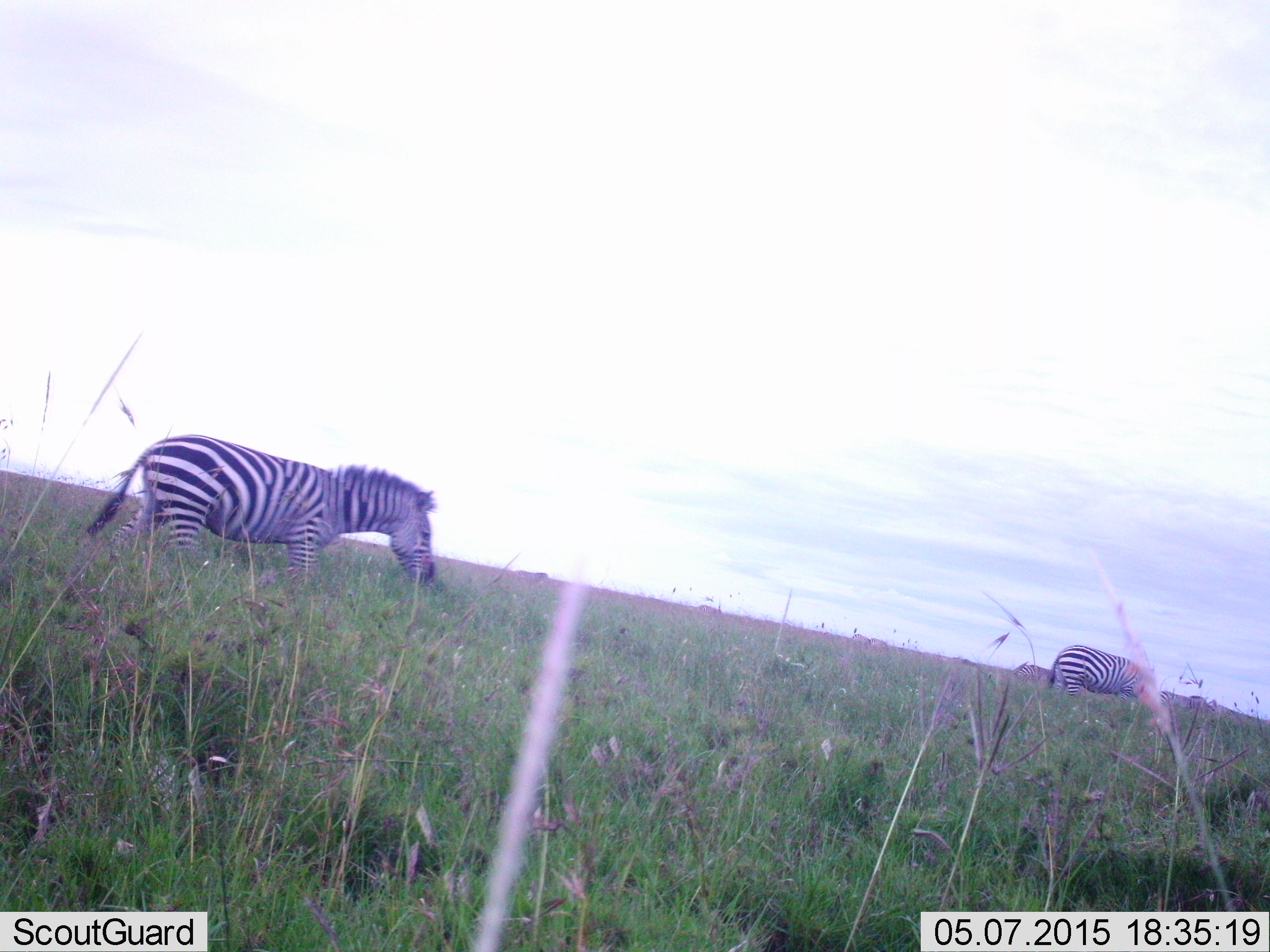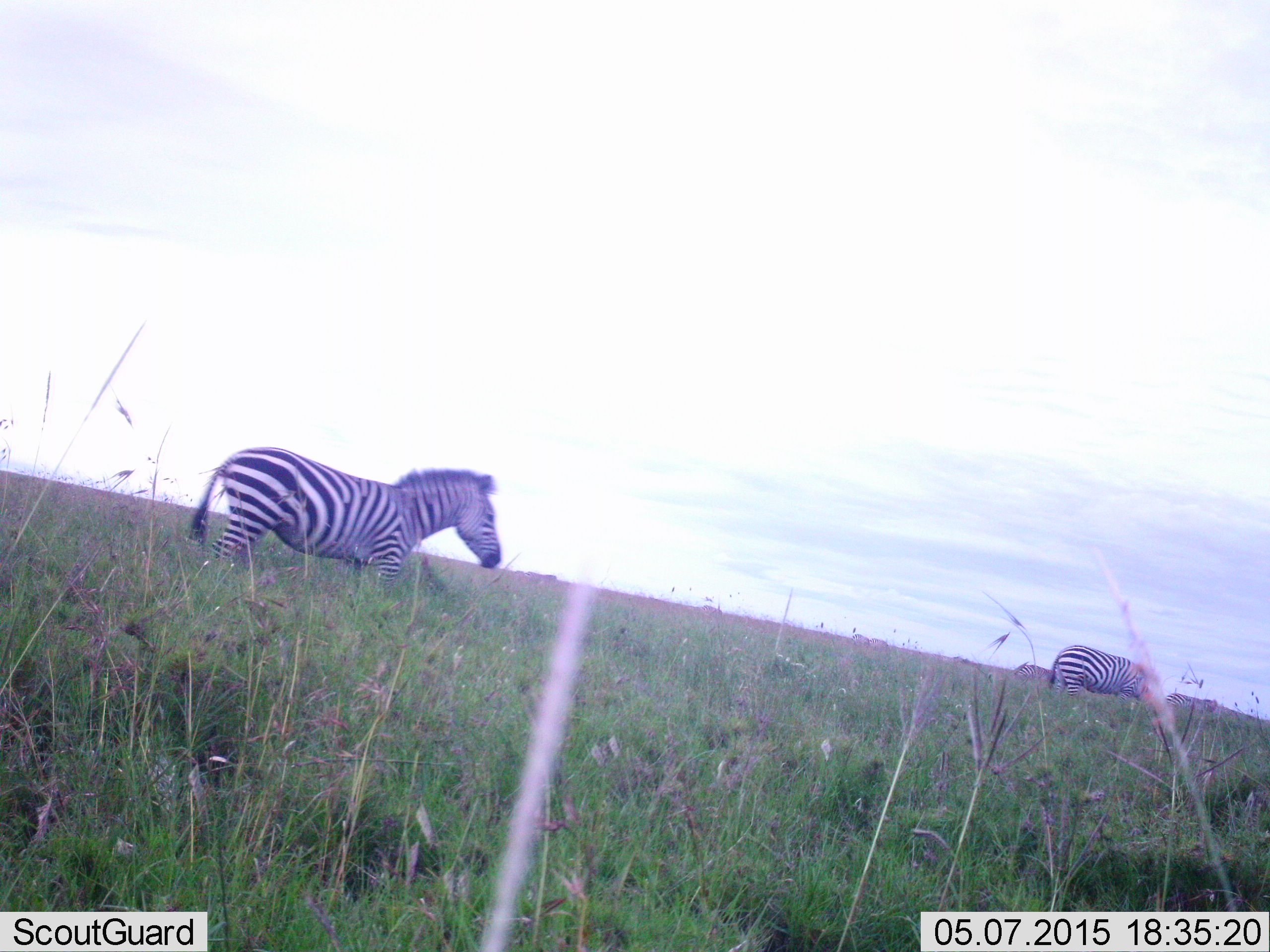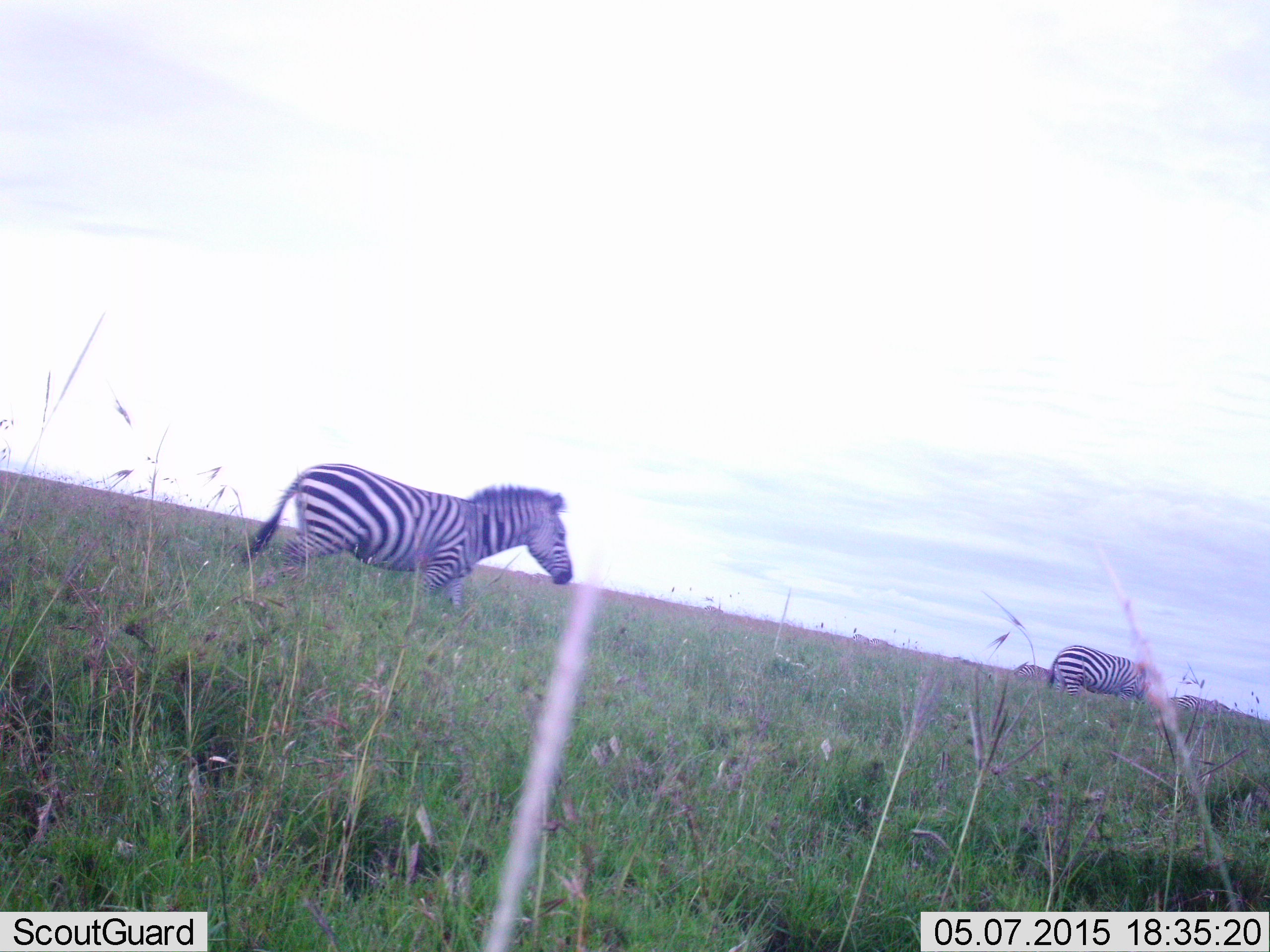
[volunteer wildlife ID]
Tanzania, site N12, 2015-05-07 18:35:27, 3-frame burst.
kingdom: Animalia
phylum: Chordata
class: Mammalia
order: Perissodactyla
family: Equidae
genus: Equus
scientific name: Equus quagga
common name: plains zebra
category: zebra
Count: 2.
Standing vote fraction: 40%.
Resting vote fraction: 0%.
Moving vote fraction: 90%.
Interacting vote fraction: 0%.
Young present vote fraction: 0%.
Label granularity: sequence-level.